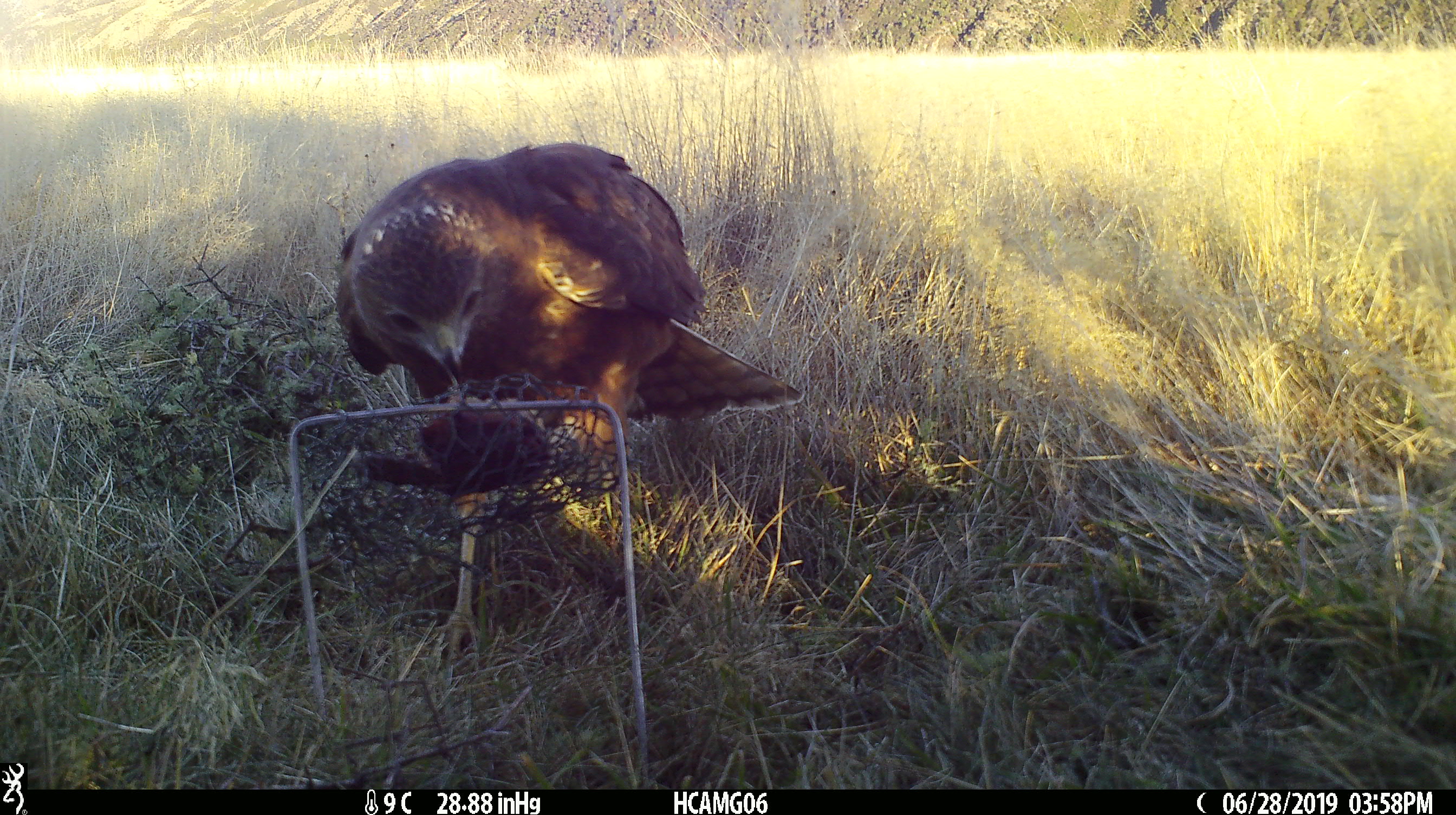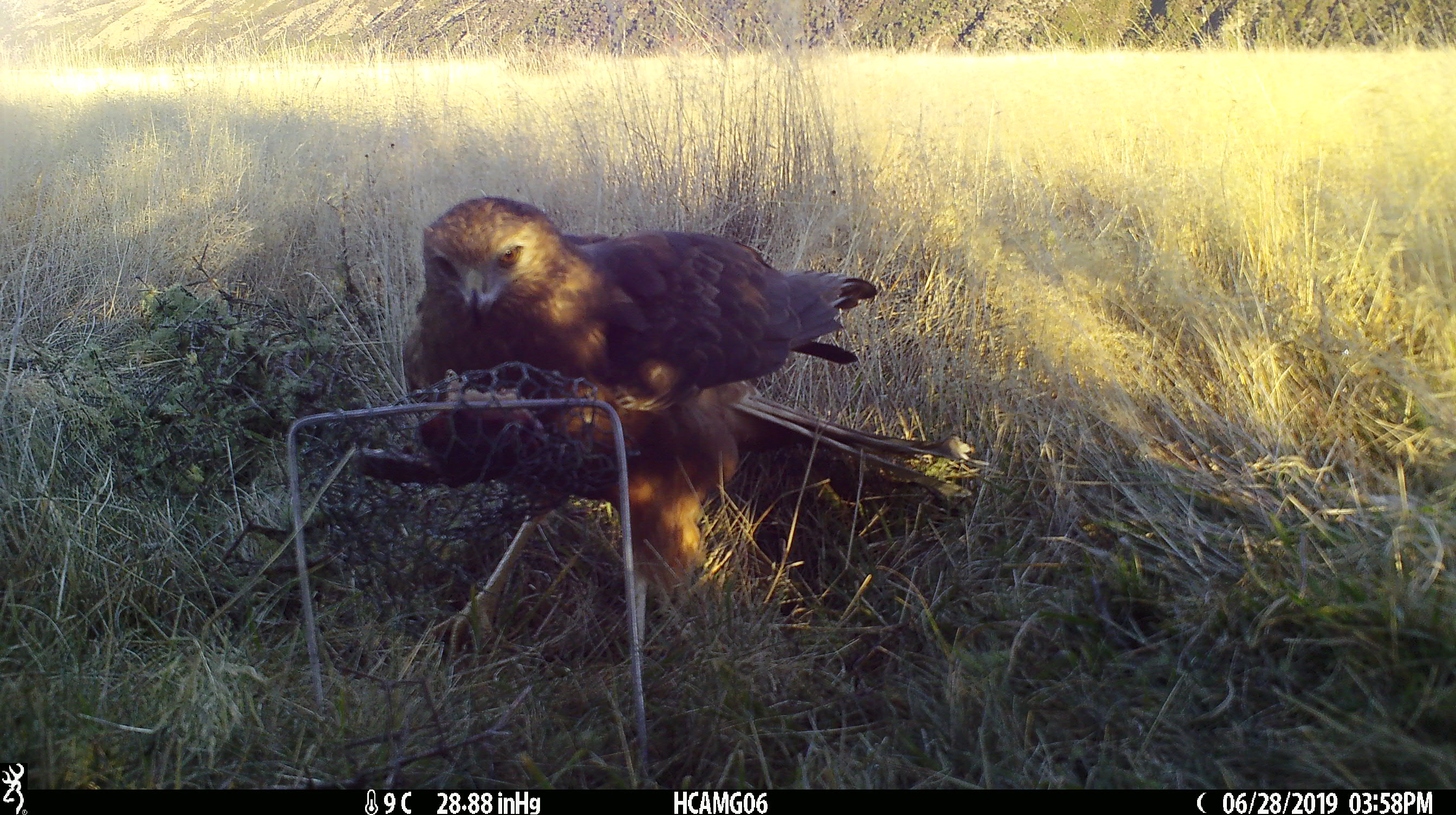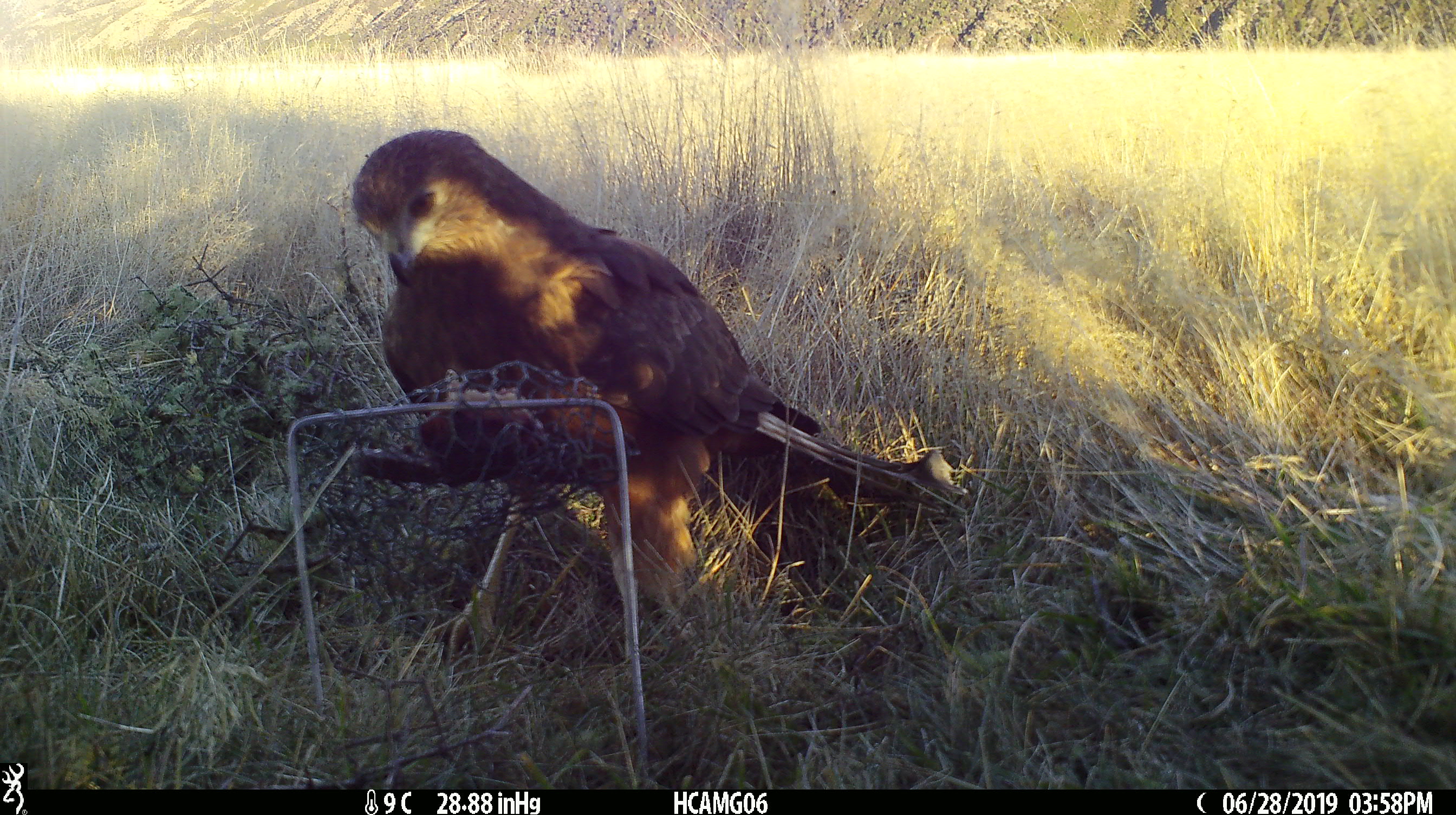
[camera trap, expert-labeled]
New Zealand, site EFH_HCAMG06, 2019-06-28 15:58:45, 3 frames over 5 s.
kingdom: Animalia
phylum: Chordata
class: Aves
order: Accipitriformes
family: Accipitridae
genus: Circus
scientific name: Circus approximans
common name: swamp harrier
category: harrier